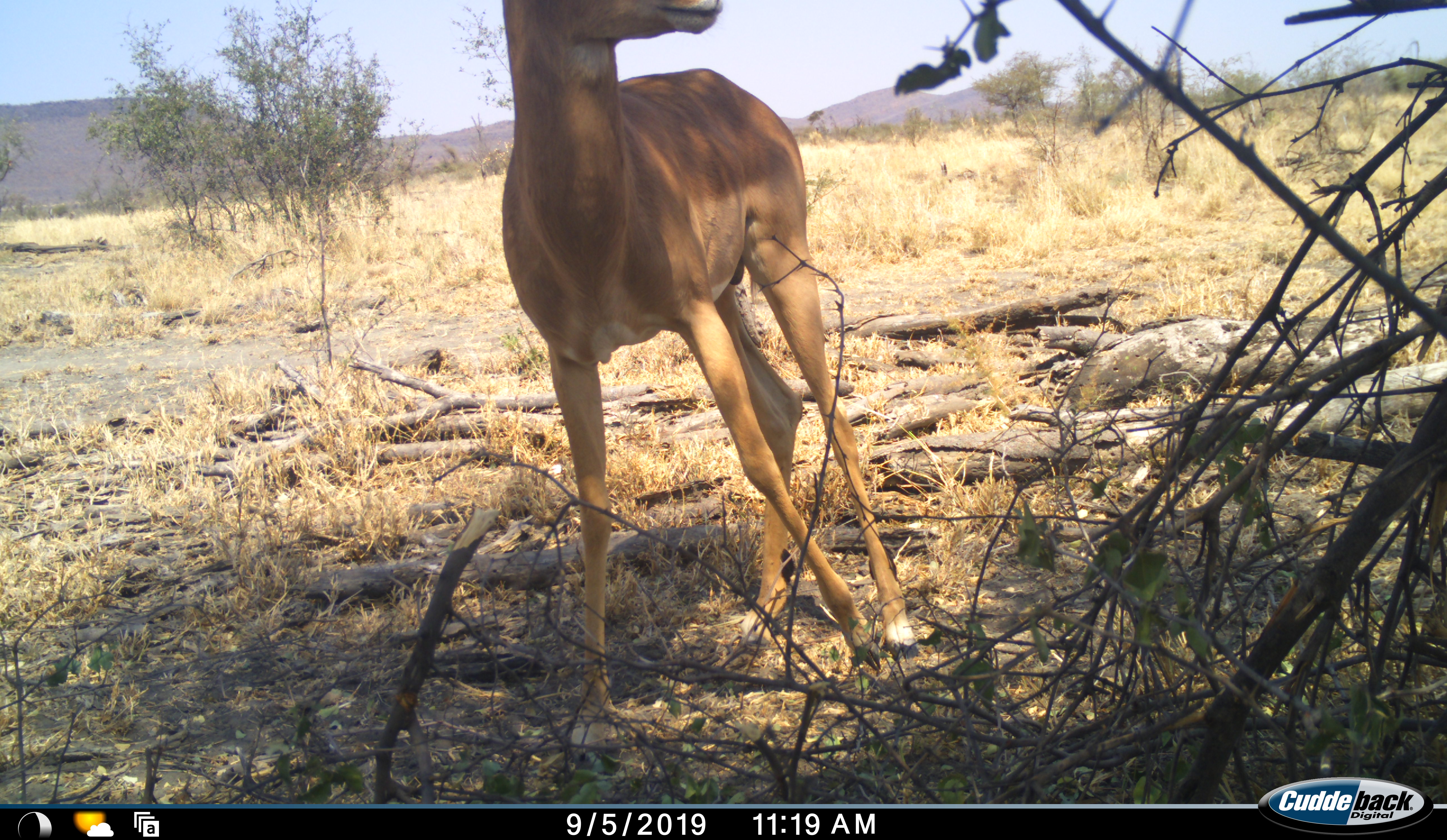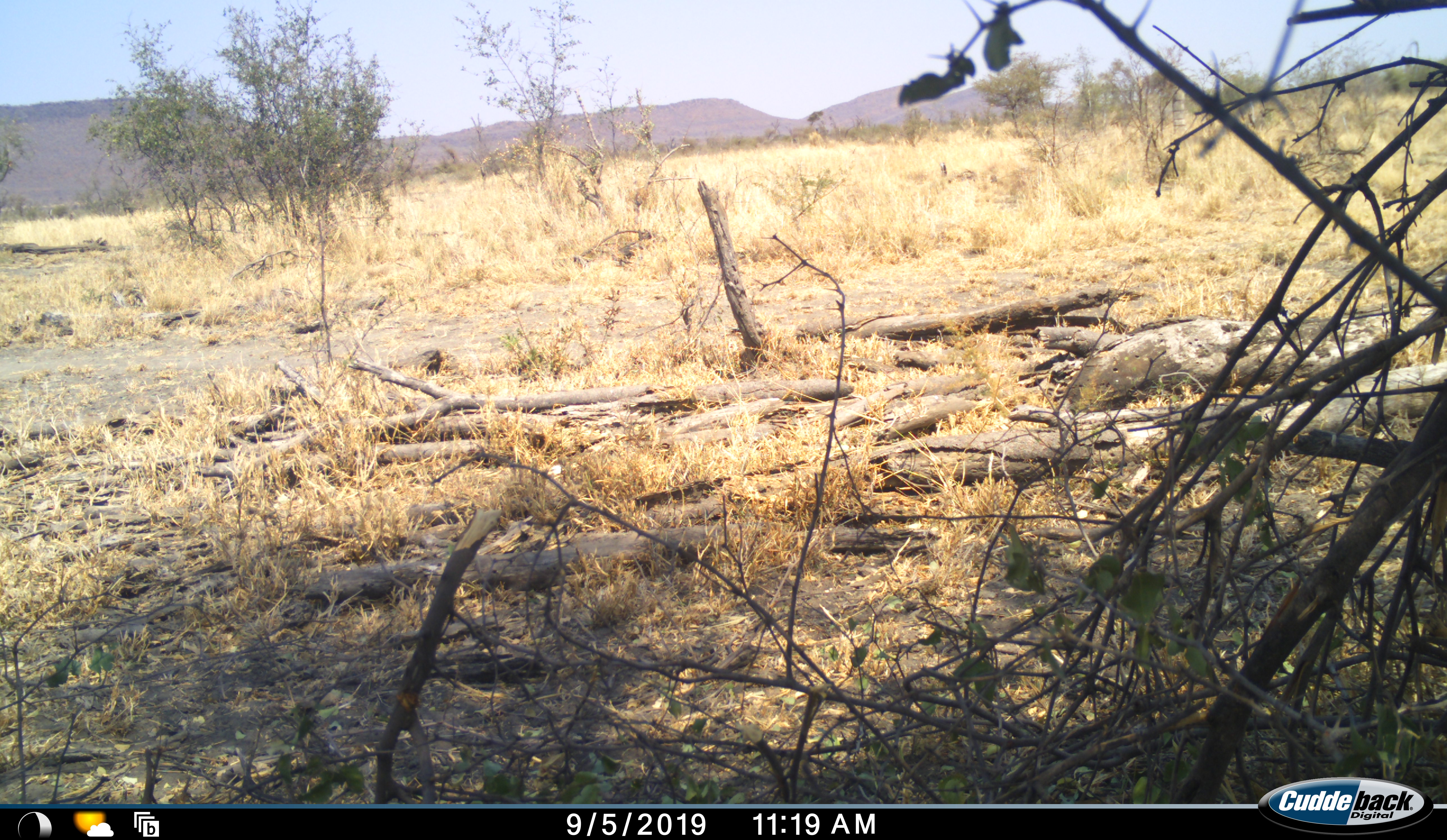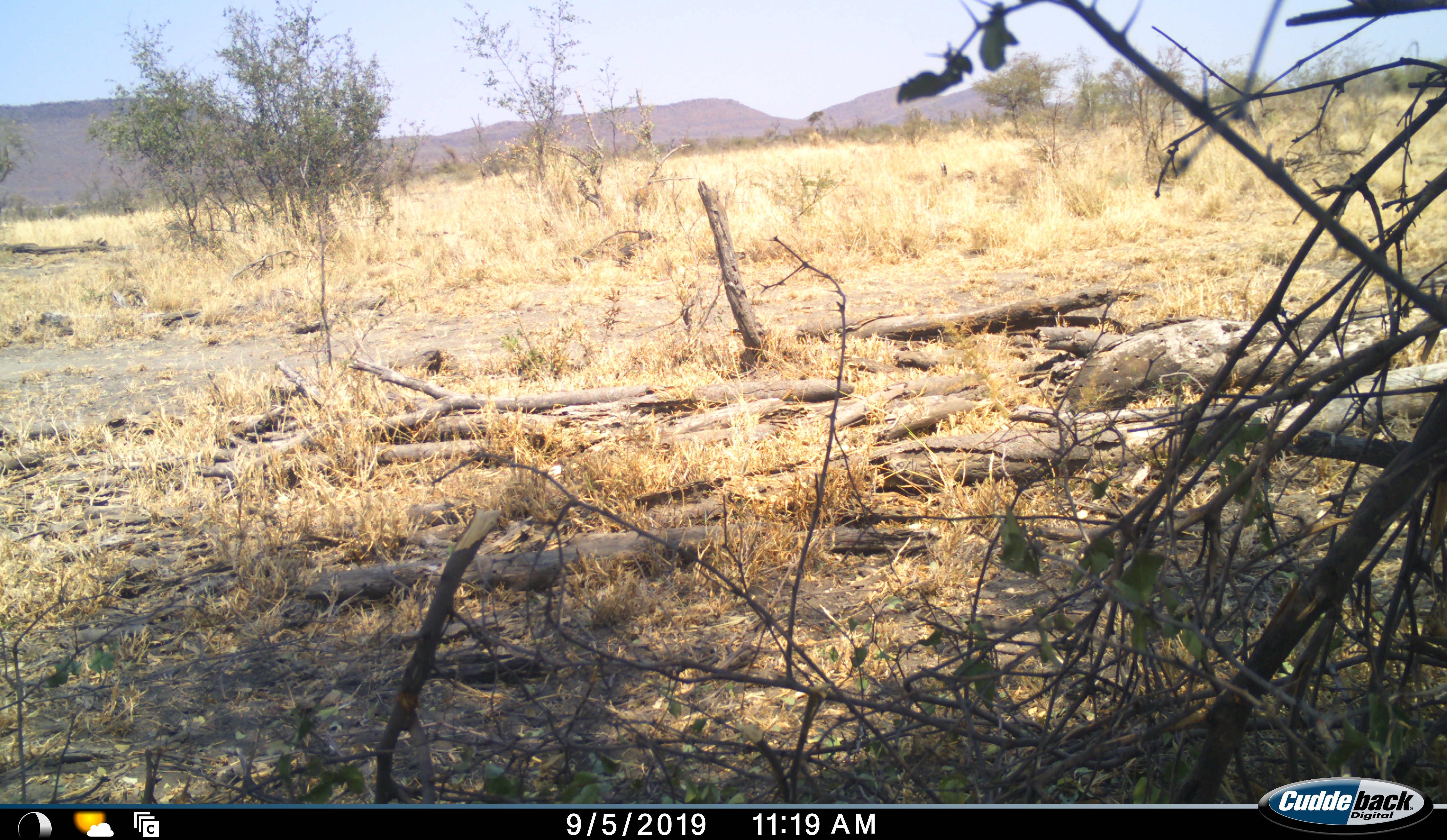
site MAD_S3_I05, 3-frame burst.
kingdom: Animalia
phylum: Chordata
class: Mammalia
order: Artiodactyla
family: Bovidae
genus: Aepyceros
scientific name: Aepyceros melampus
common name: impala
Impala (Aepyceros melampus), count 1. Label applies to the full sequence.